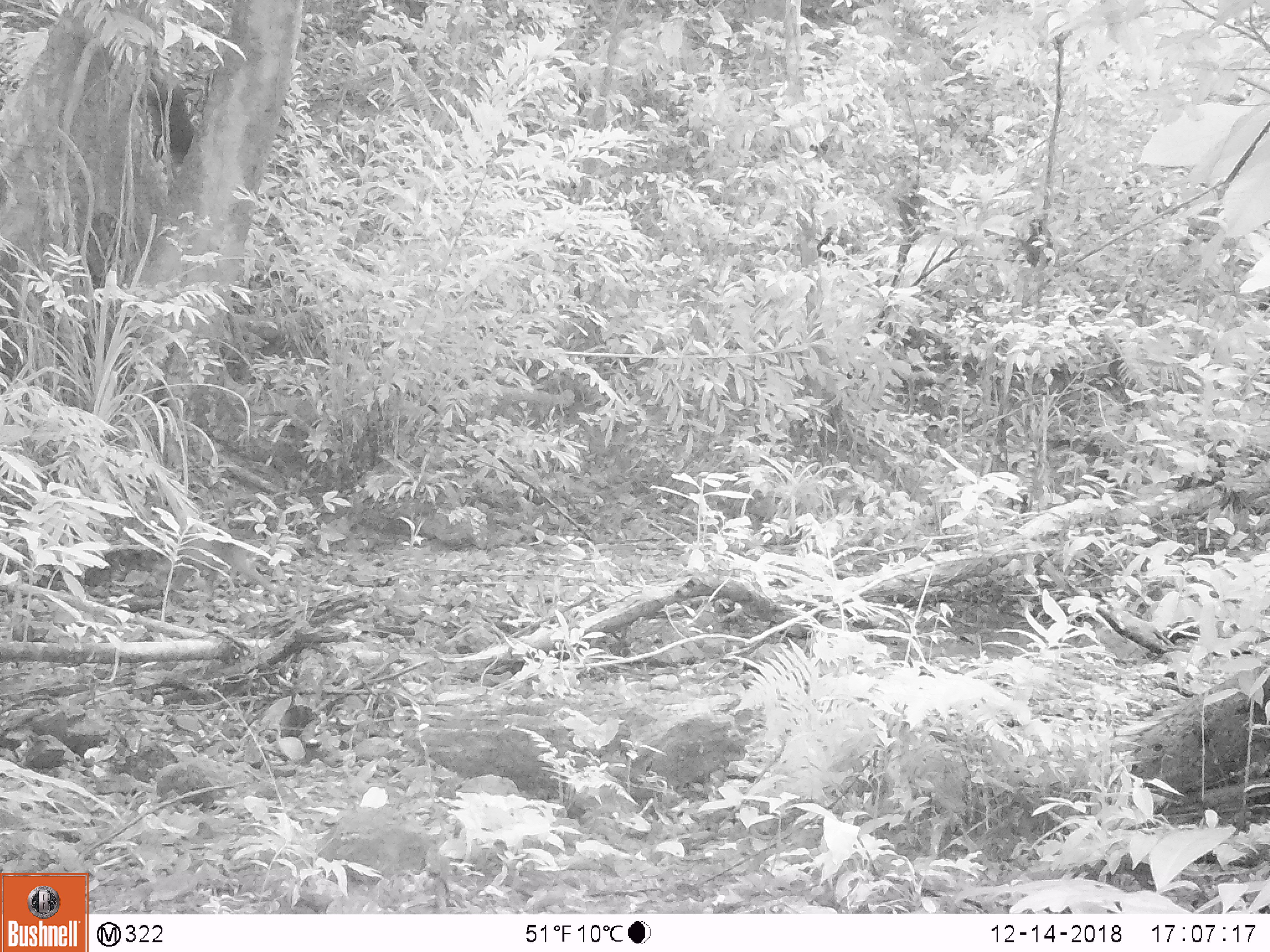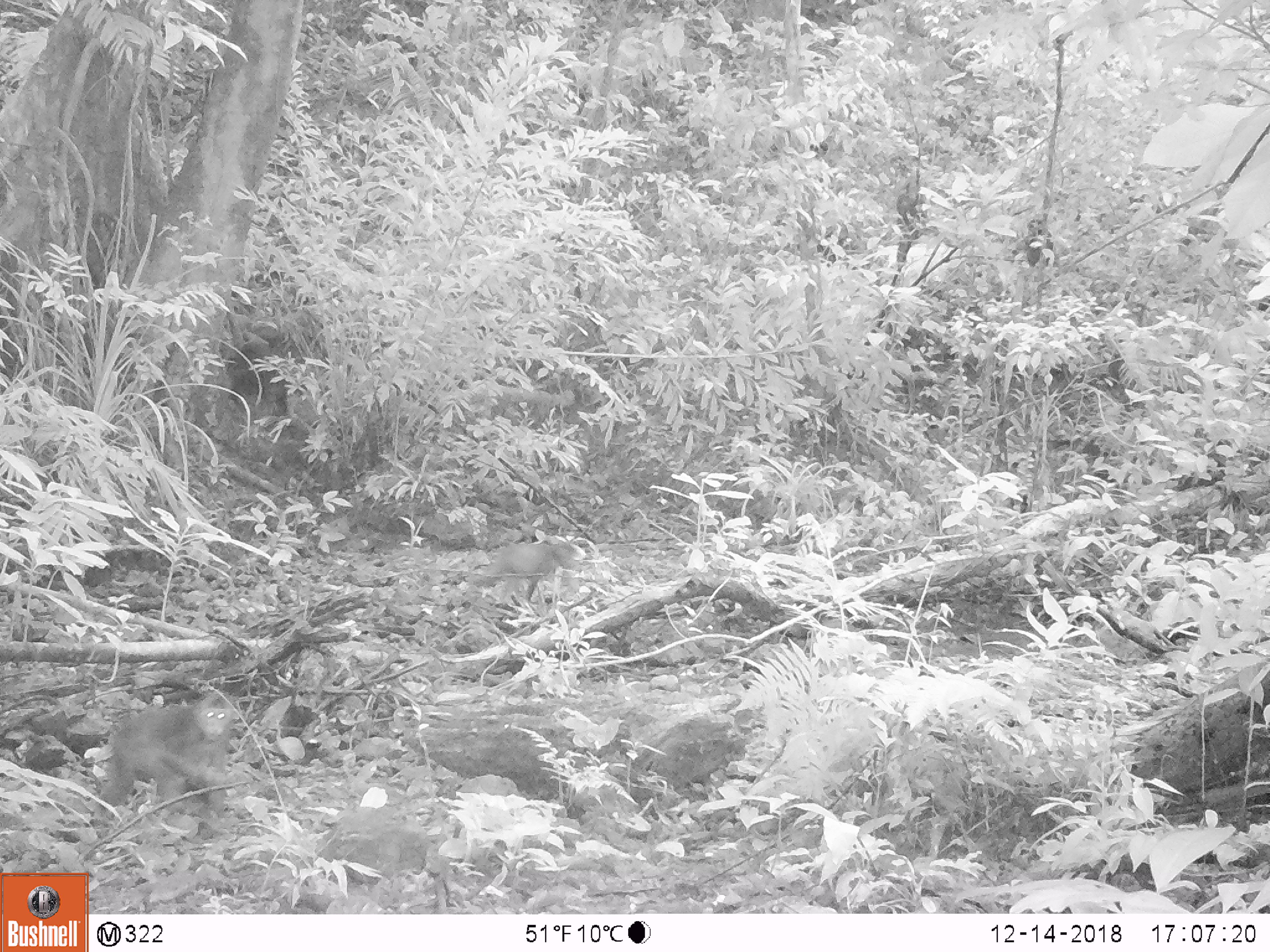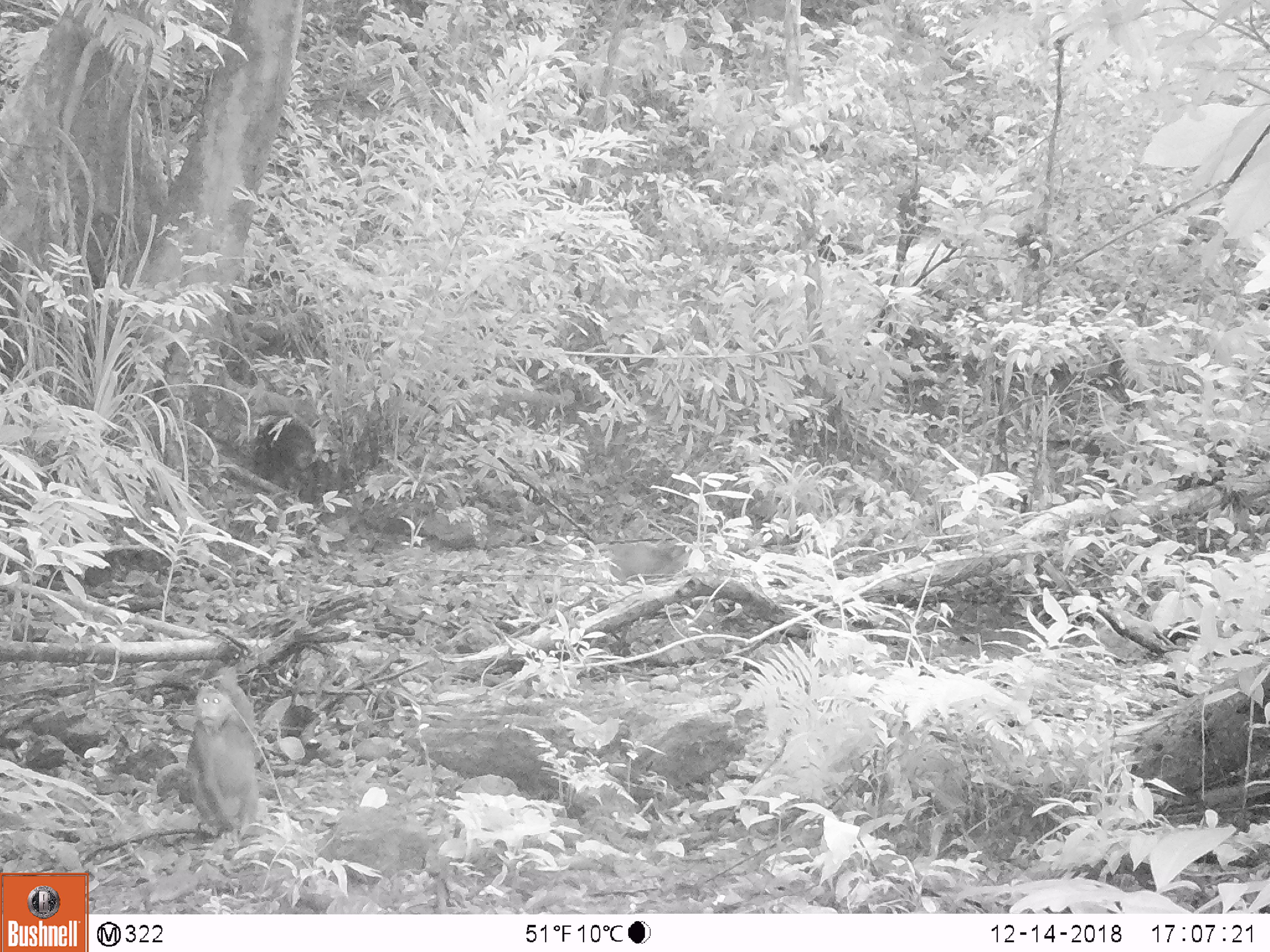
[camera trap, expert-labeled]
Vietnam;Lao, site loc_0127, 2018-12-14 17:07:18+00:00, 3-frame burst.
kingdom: Animalia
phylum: Chordata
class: Mammalia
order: Primates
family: Cercopithecidae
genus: Macaca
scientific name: Macaca arctoides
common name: stump-tailed macaque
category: stump tailed macaque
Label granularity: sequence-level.